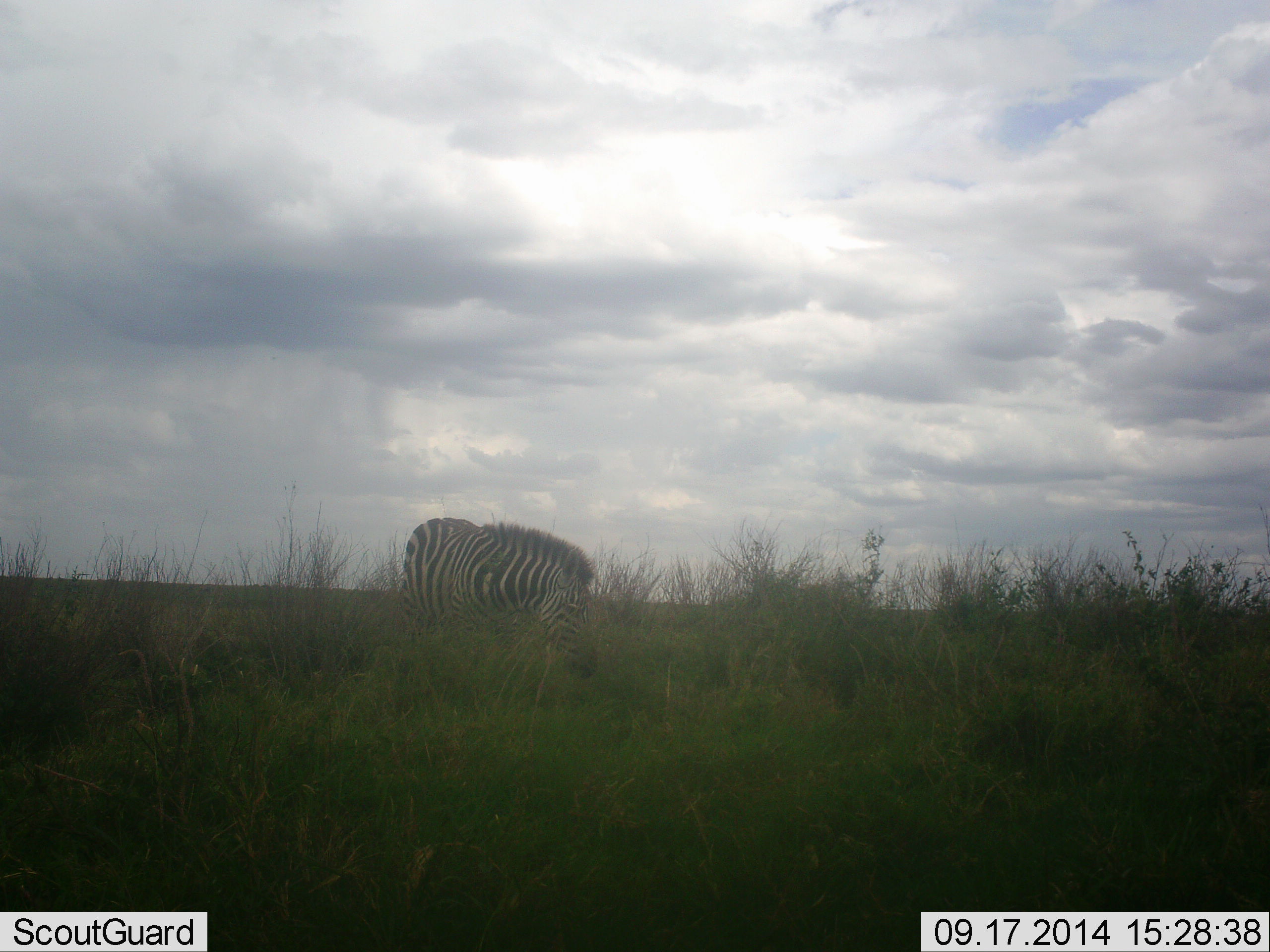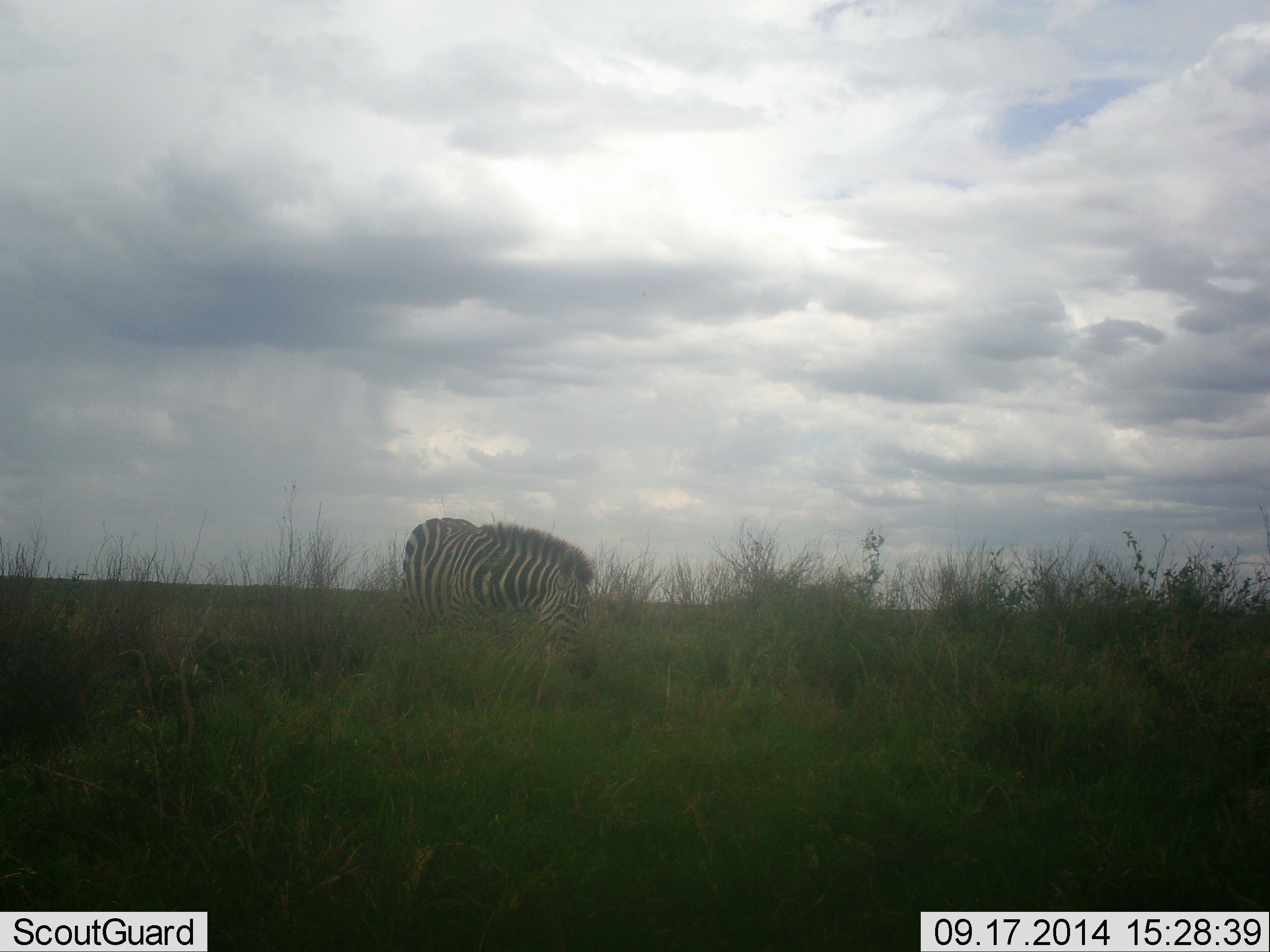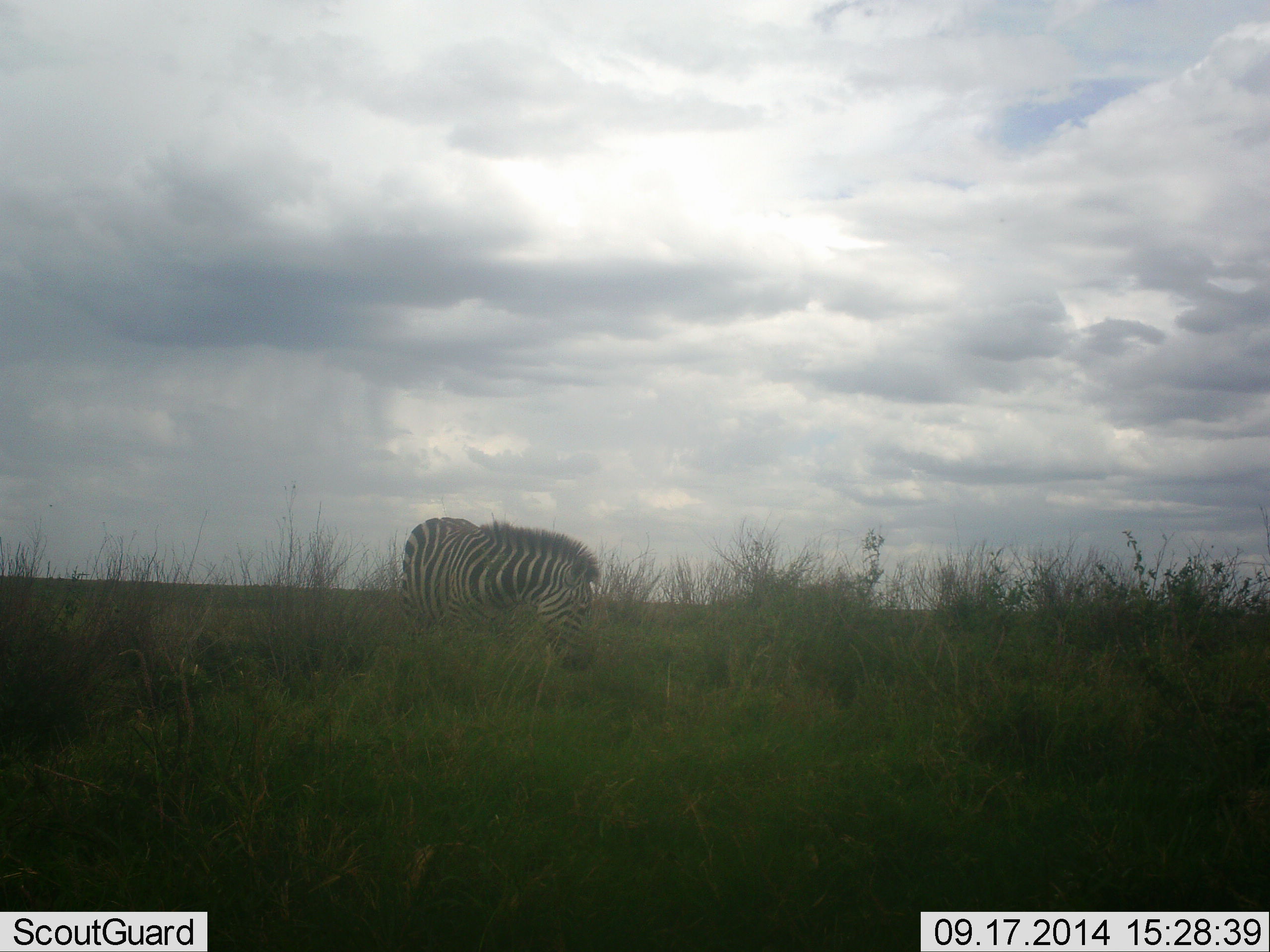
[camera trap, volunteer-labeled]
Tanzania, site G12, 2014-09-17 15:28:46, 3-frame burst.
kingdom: Animalia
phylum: Chordata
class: Mammalia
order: Perissodactyla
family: Equidae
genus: Equus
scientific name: Equus quagga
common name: plains zebra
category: zebra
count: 1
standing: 60%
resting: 0%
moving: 0%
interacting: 0%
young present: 0%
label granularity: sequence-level